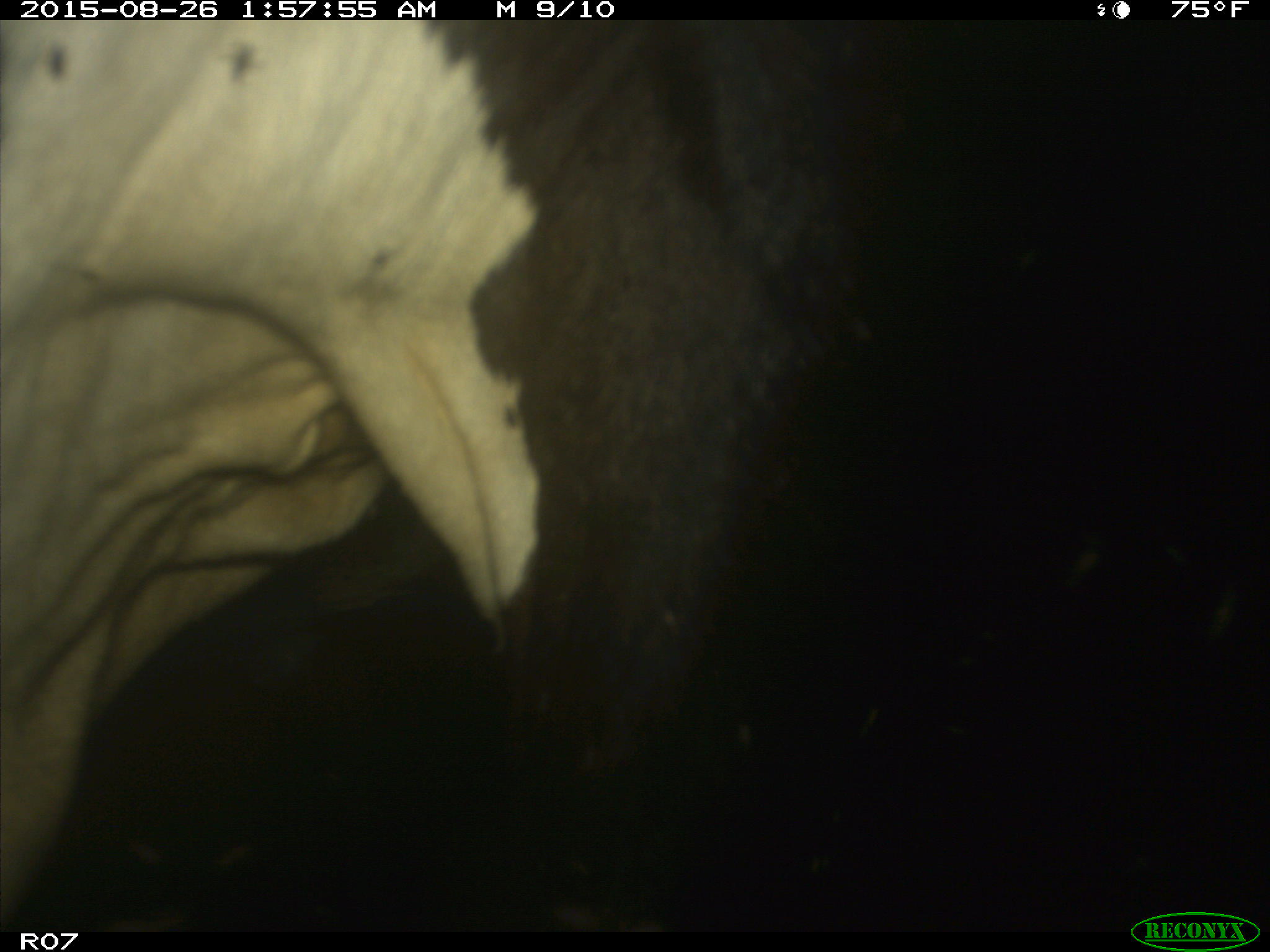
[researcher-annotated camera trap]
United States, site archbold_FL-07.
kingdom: Animalia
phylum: Chordata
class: Mammalia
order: Artiodactyla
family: Bovidae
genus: Bos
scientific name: Bos taurus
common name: domestic cow